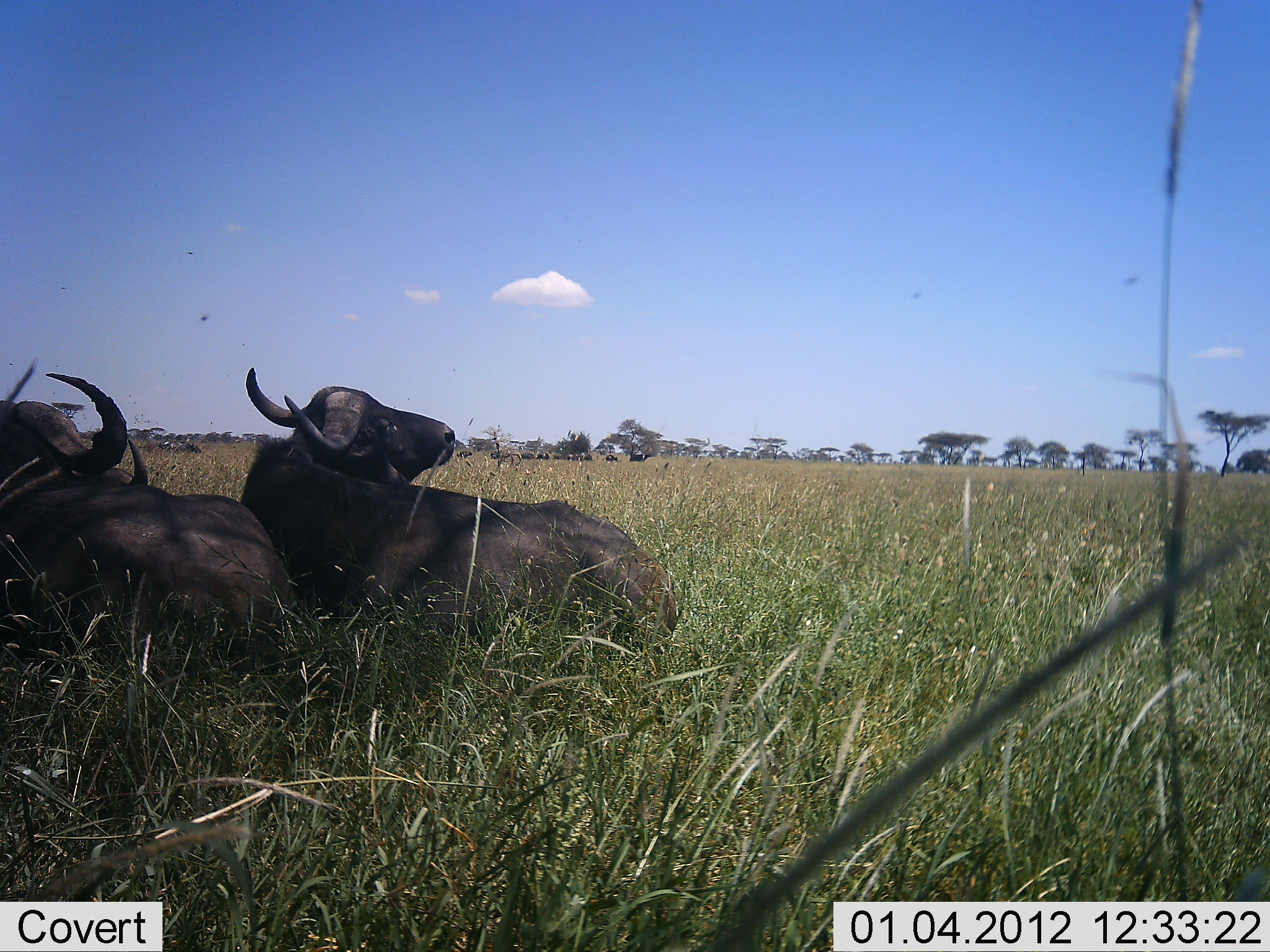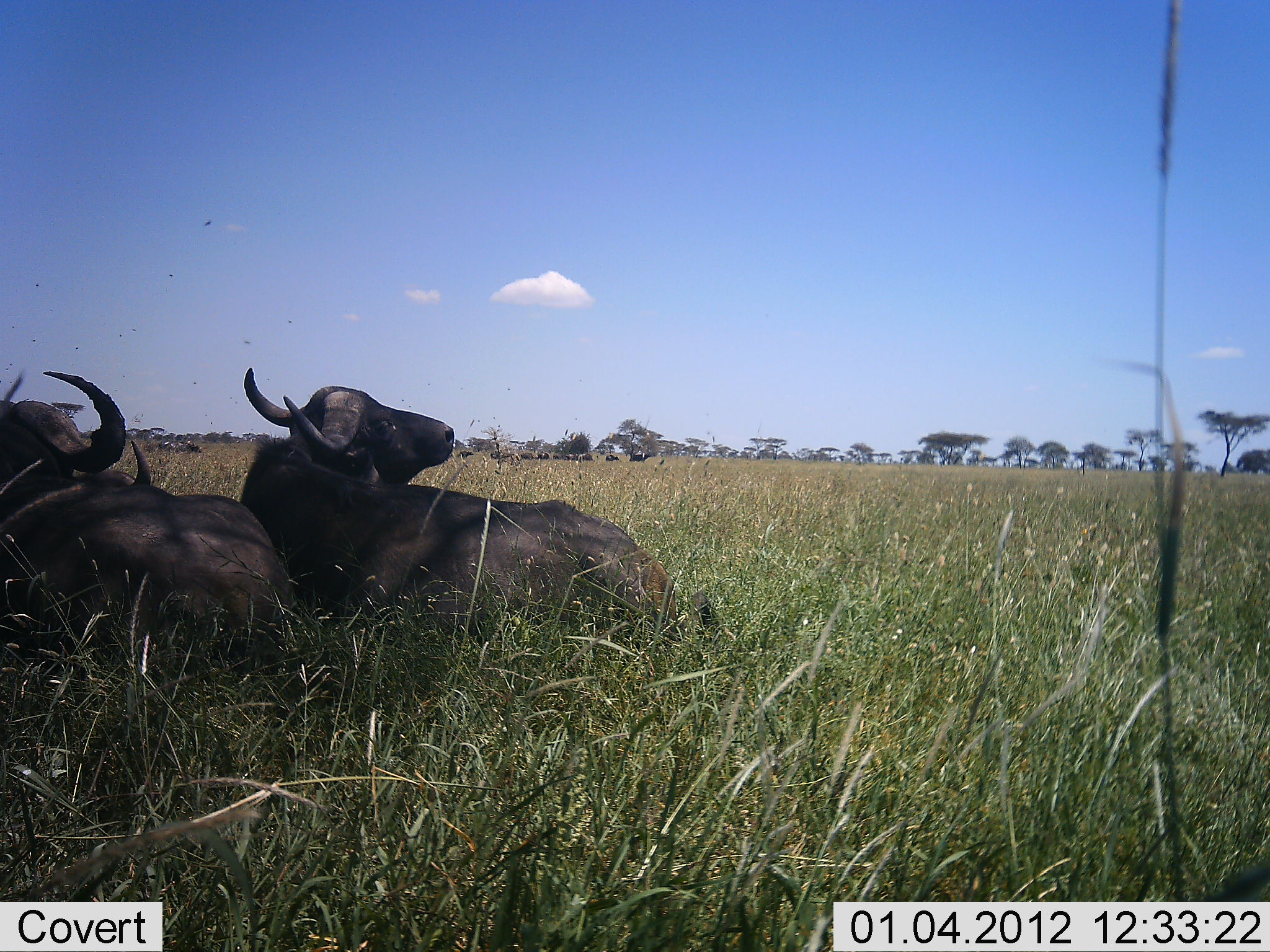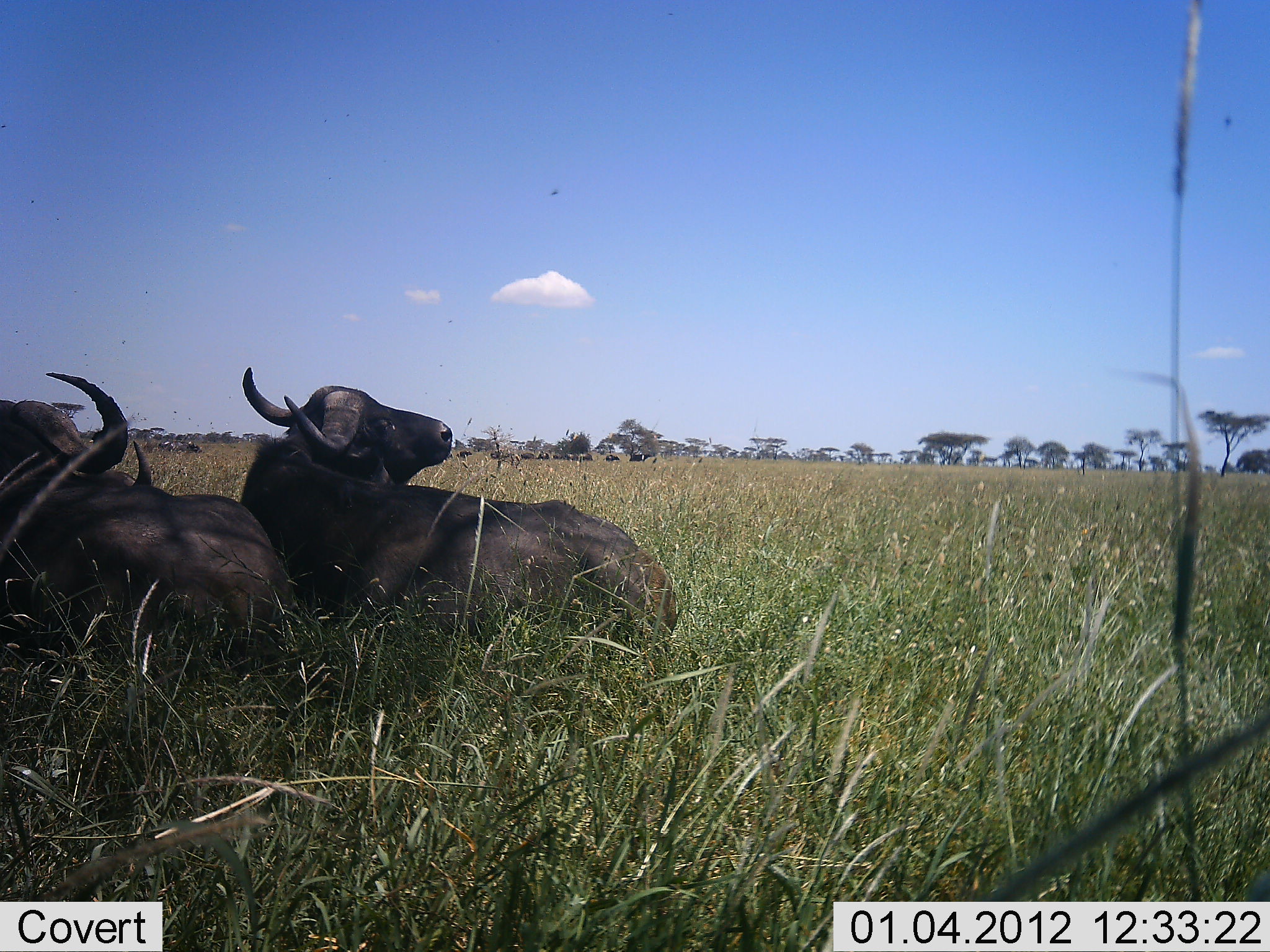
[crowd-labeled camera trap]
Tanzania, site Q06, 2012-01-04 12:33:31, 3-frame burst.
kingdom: Animalia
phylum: Chordata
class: Mammalia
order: Artiodactyla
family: Bovidae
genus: Syncerus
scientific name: Syncerus caffer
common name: cape buffalo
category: buffalo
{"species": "buffalo (cape buffalo) (Syncerus caffer)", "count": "2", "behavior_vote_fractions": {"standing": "0%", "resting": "100%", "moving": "8%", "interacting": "0%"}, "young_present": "0%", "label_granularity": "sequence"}